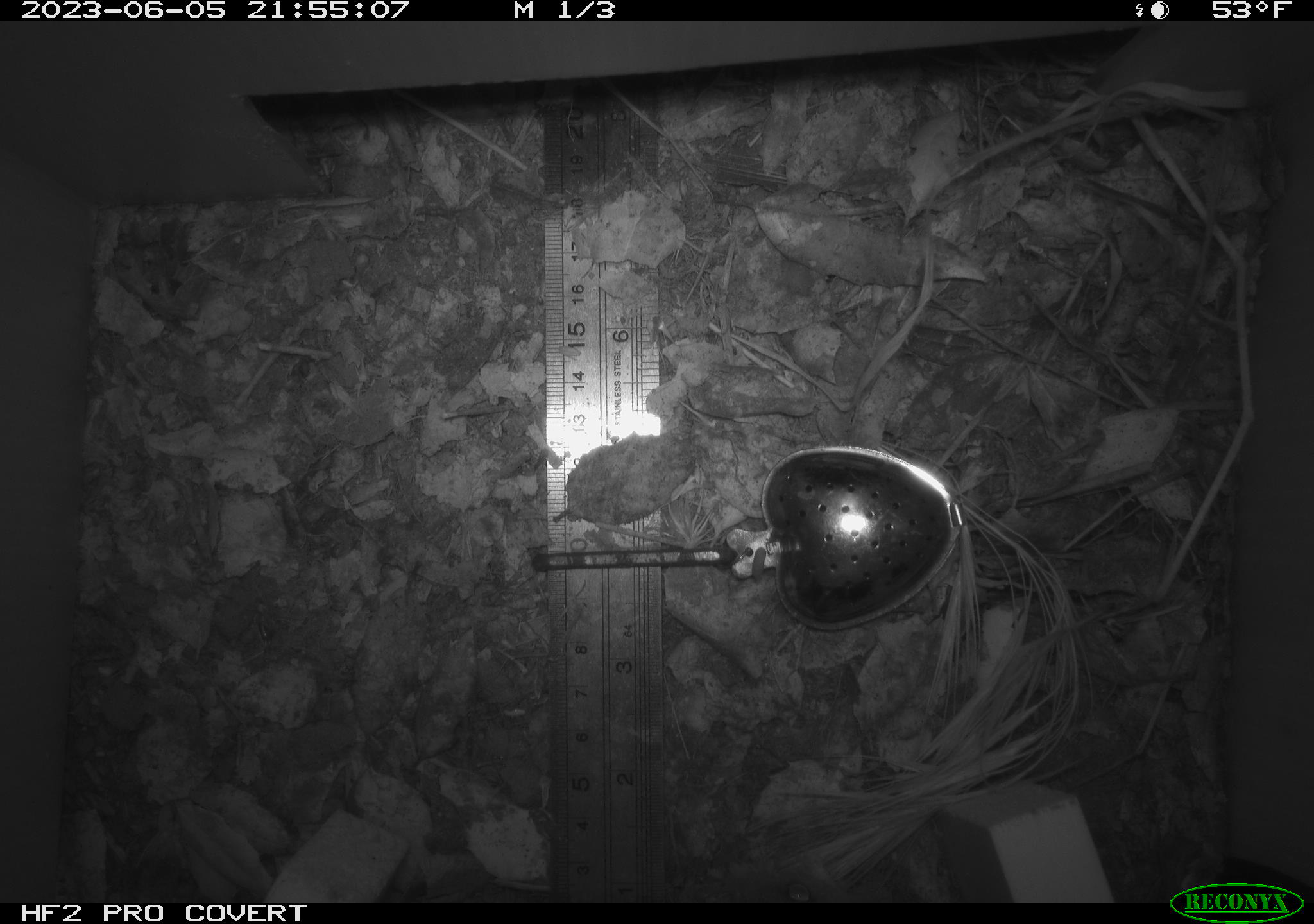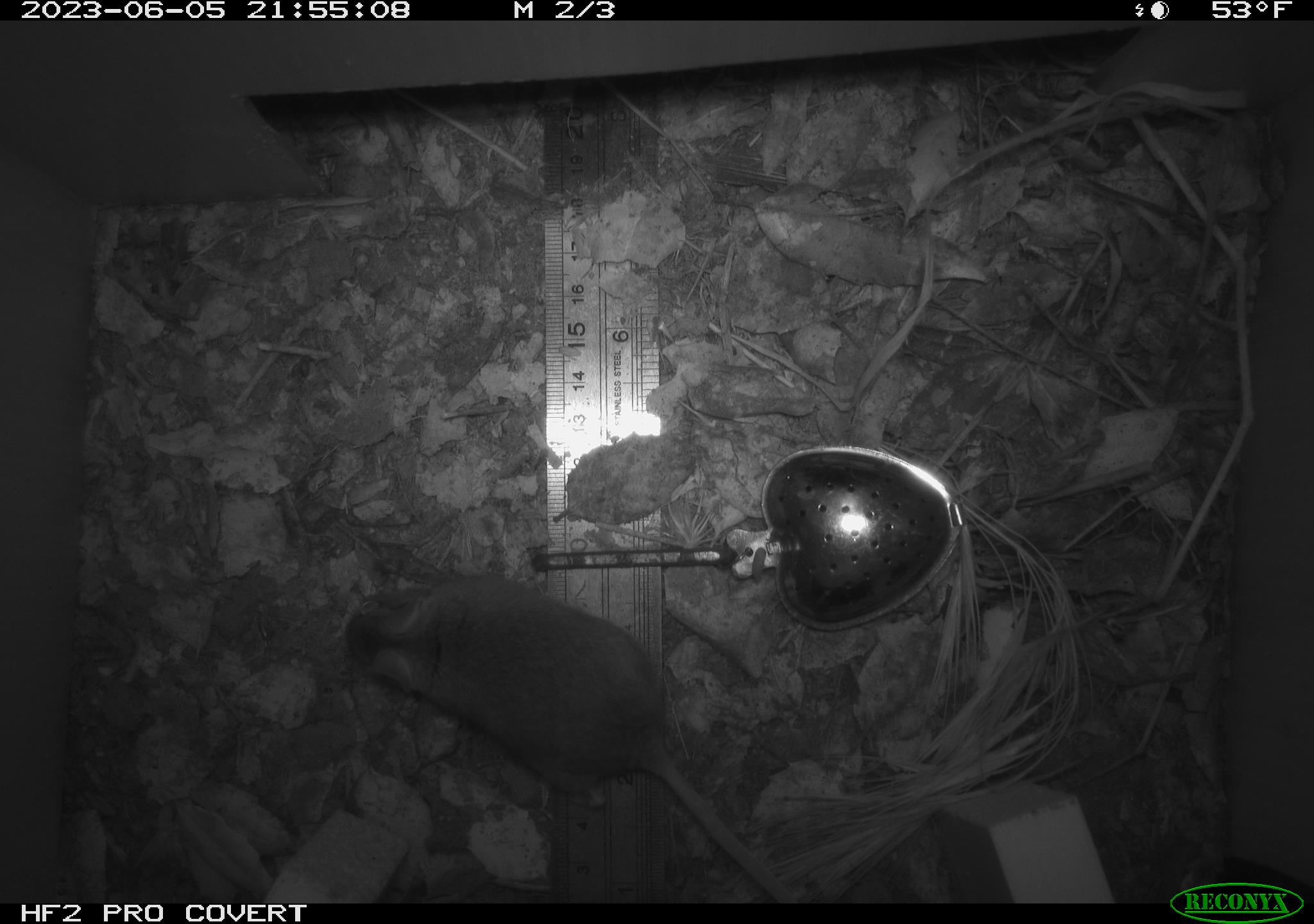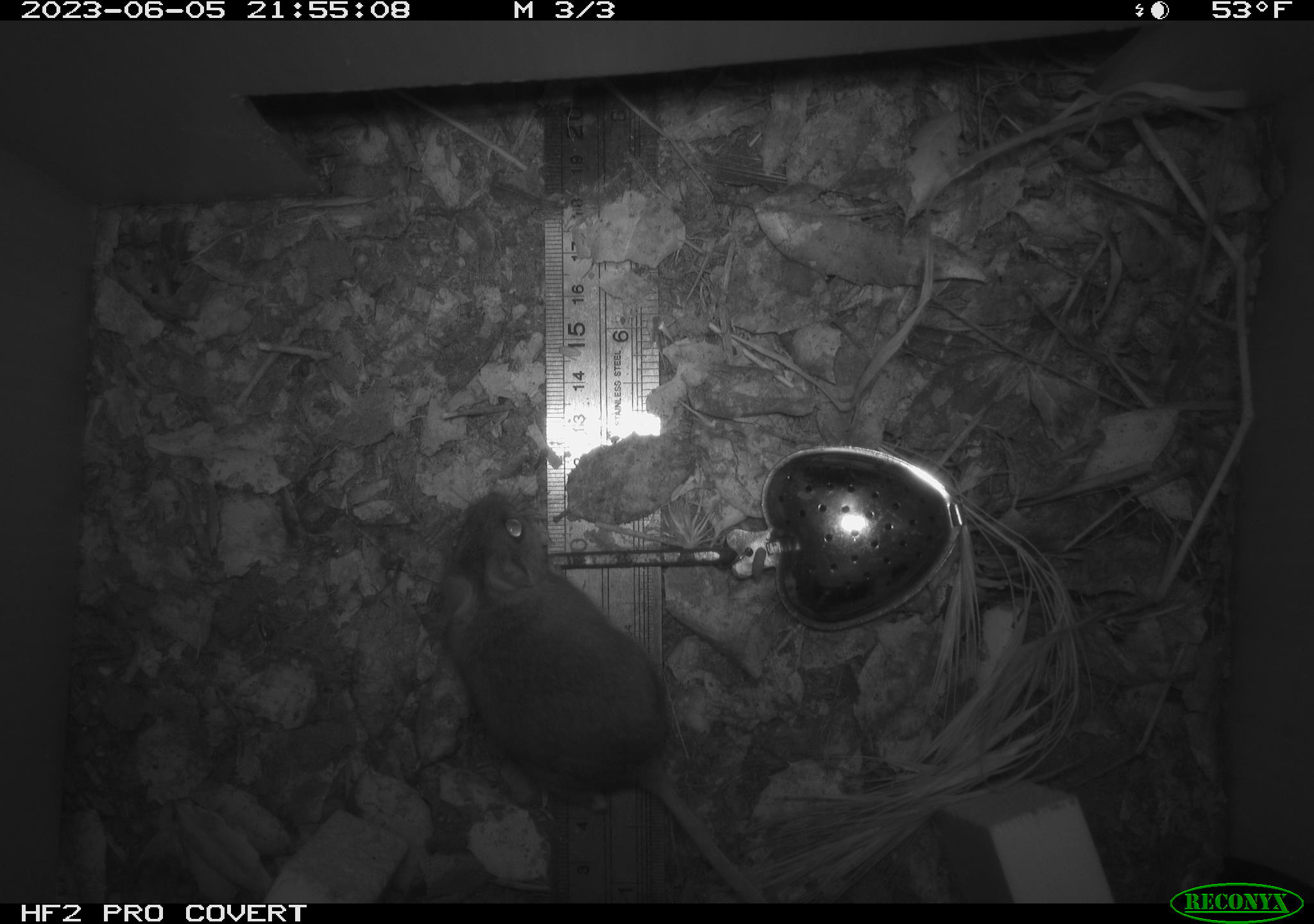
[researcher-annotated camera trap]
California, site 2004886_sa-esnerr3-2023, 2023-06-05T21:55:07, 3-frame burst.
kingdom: Animalia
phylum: Chordata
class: Mammalia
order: Rodentia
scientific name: Rodentia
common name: mouse species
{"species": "mouse species (Rodentia)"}